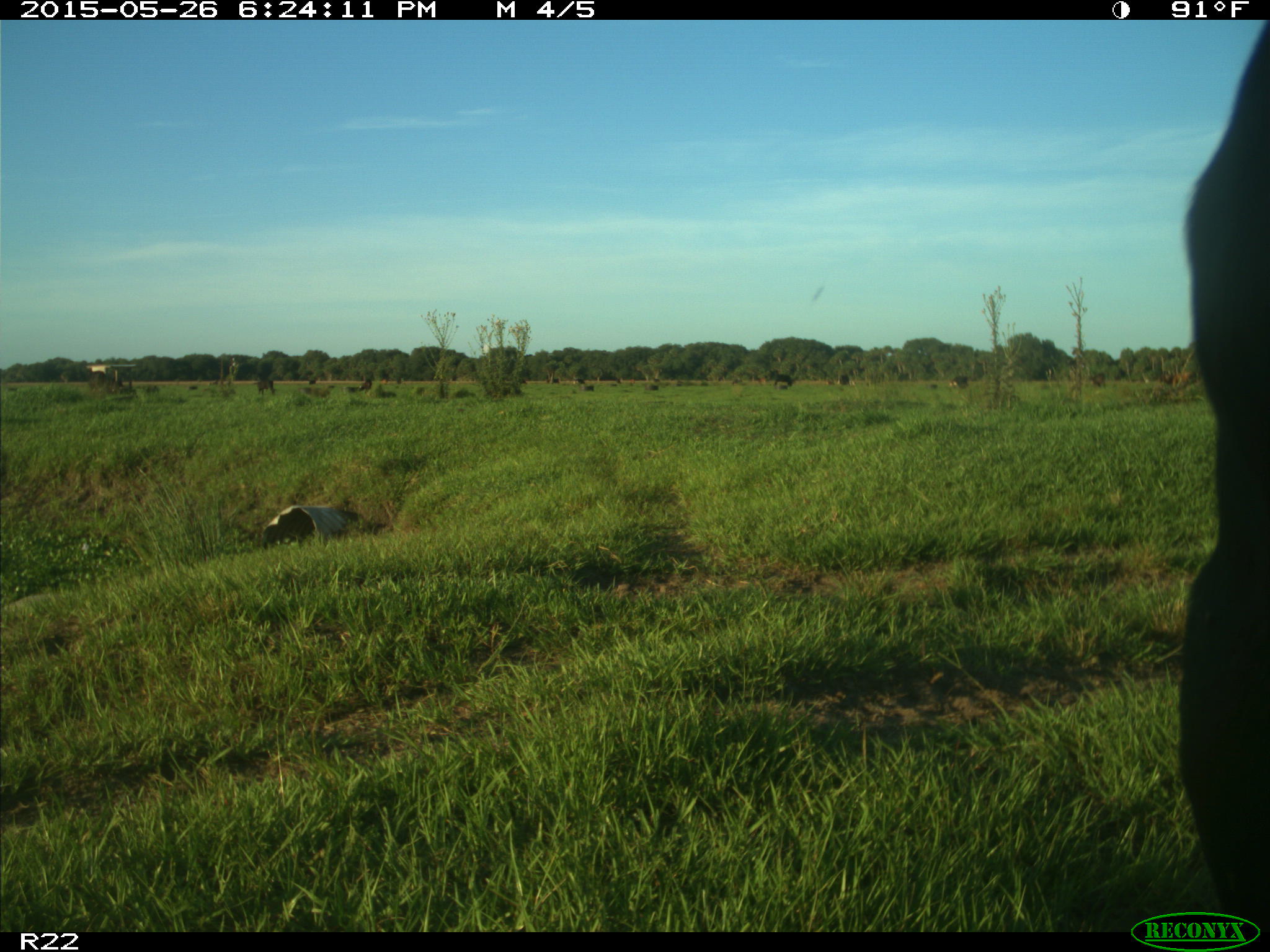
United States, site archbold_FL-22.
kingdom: Animalia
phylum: Chordata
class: Mammalia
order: Artiodactyla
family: Bovidae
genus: Bos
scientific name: Bos taurus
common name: domestic cow